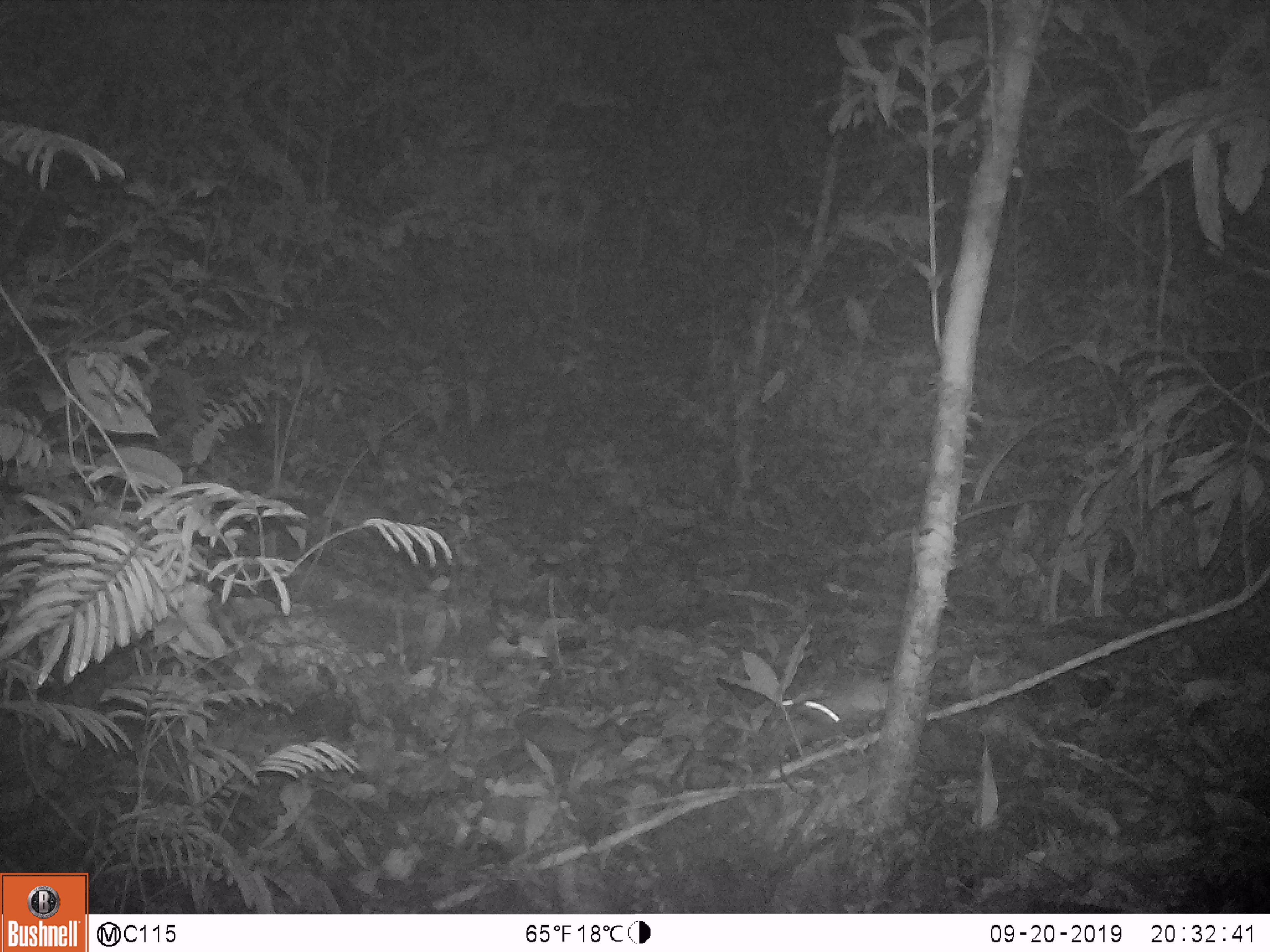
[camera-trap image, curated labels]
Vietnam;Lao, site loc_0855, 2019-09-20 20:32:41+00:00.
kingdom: Animalia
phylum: Chordata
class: Mammalia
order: Rodentia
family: Muridae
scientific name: Muridae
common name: old-world mice and rats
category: unidentified murid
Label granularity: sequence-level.